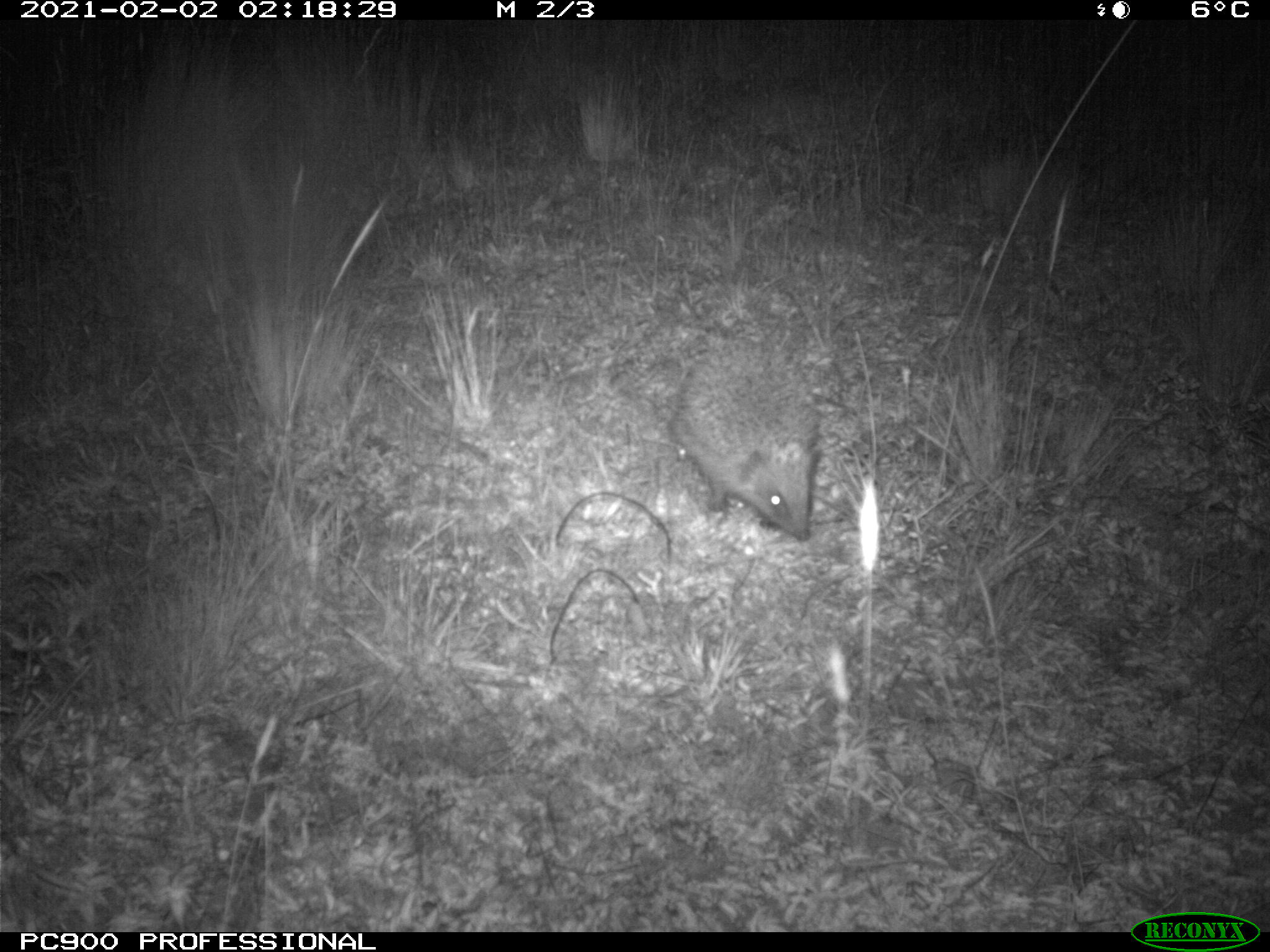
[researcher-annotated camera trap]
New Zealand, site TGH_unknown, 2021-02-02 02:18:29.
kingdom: Animalia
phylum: Chordata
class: Mammalia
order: Eulipotyphla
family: Erinaceidae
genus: Erinaceus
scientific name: Erinaceus europaeus europaeus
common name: european hedgehog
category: hedgehog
Hedgehog (european hedgehog) (Erinaceus europaeus europaeus).